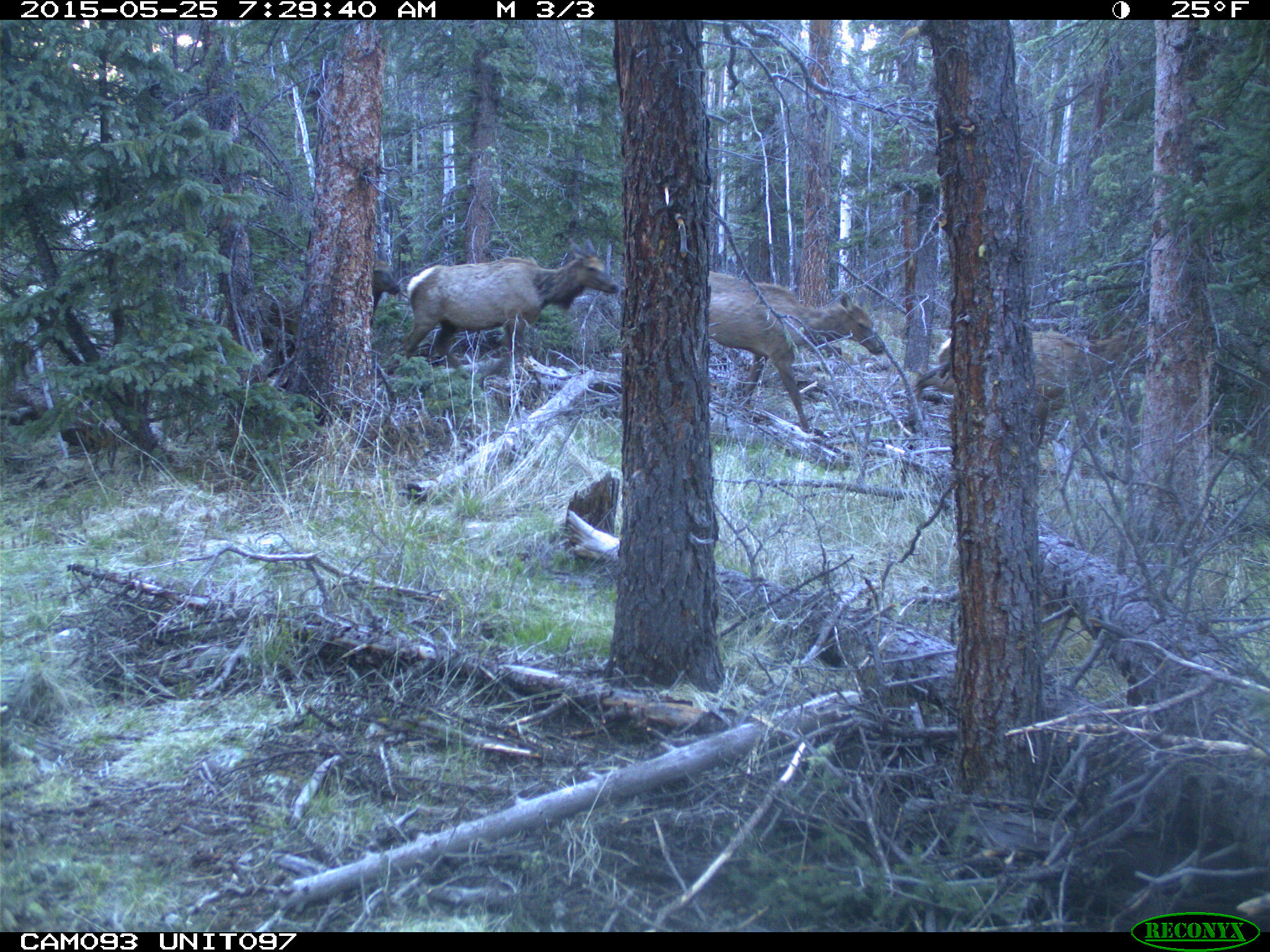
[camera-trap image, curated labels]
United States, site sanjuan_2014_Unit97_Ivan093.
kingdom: Animalia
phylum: Chordata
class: Mammalia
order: Artiodactyla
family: Cervidae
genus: Cervus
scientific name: Cervus elaphus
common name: red deer